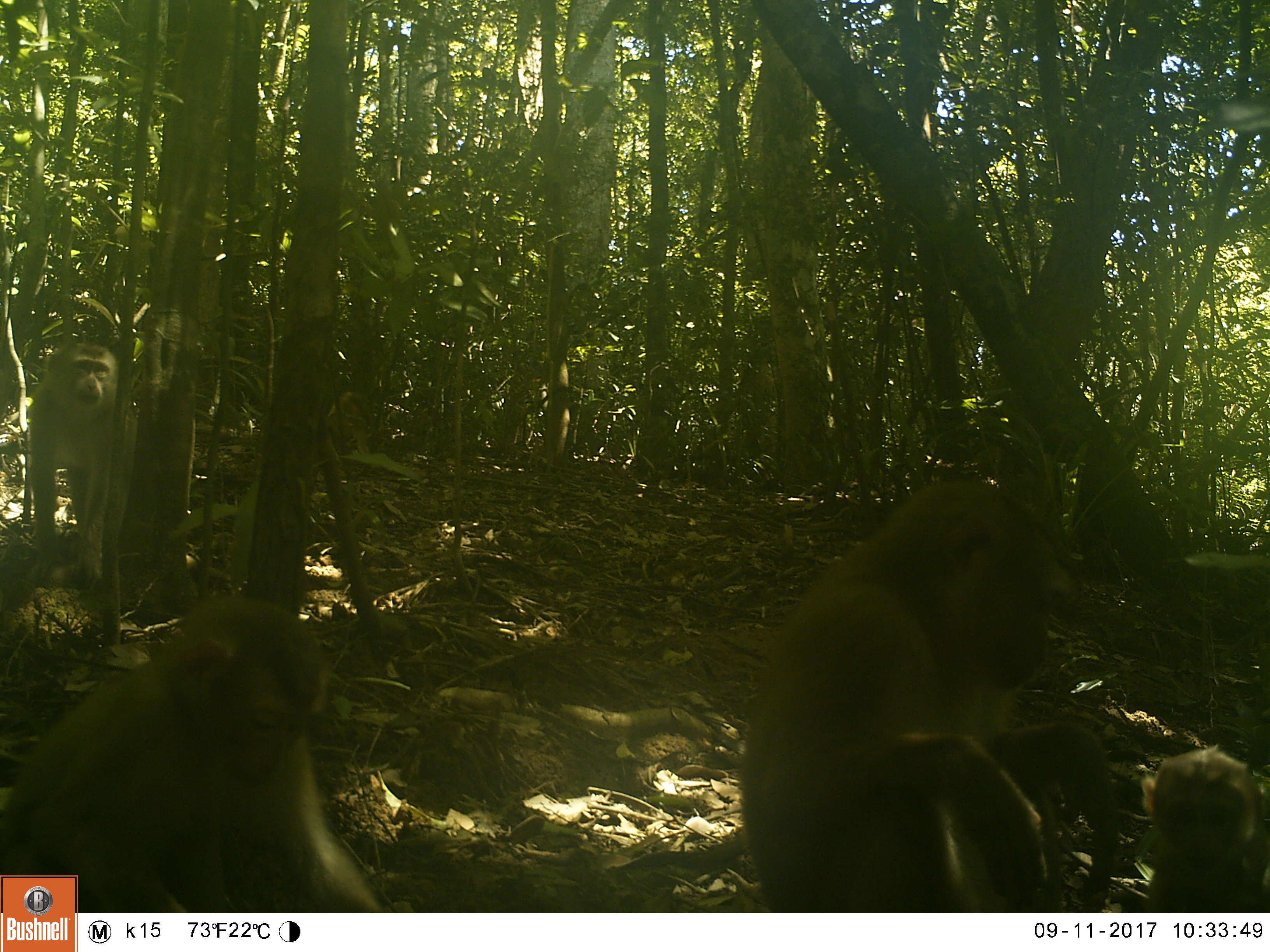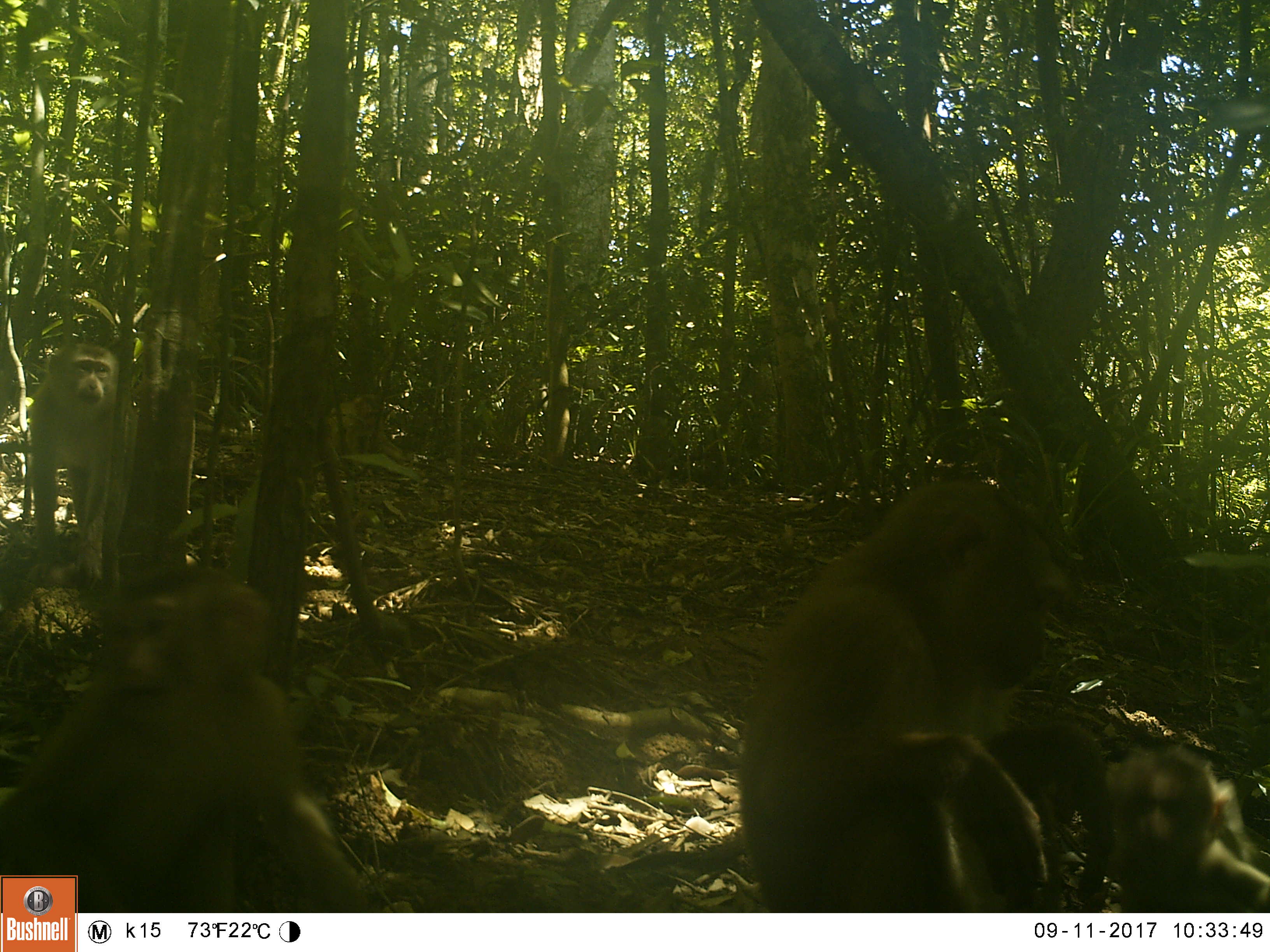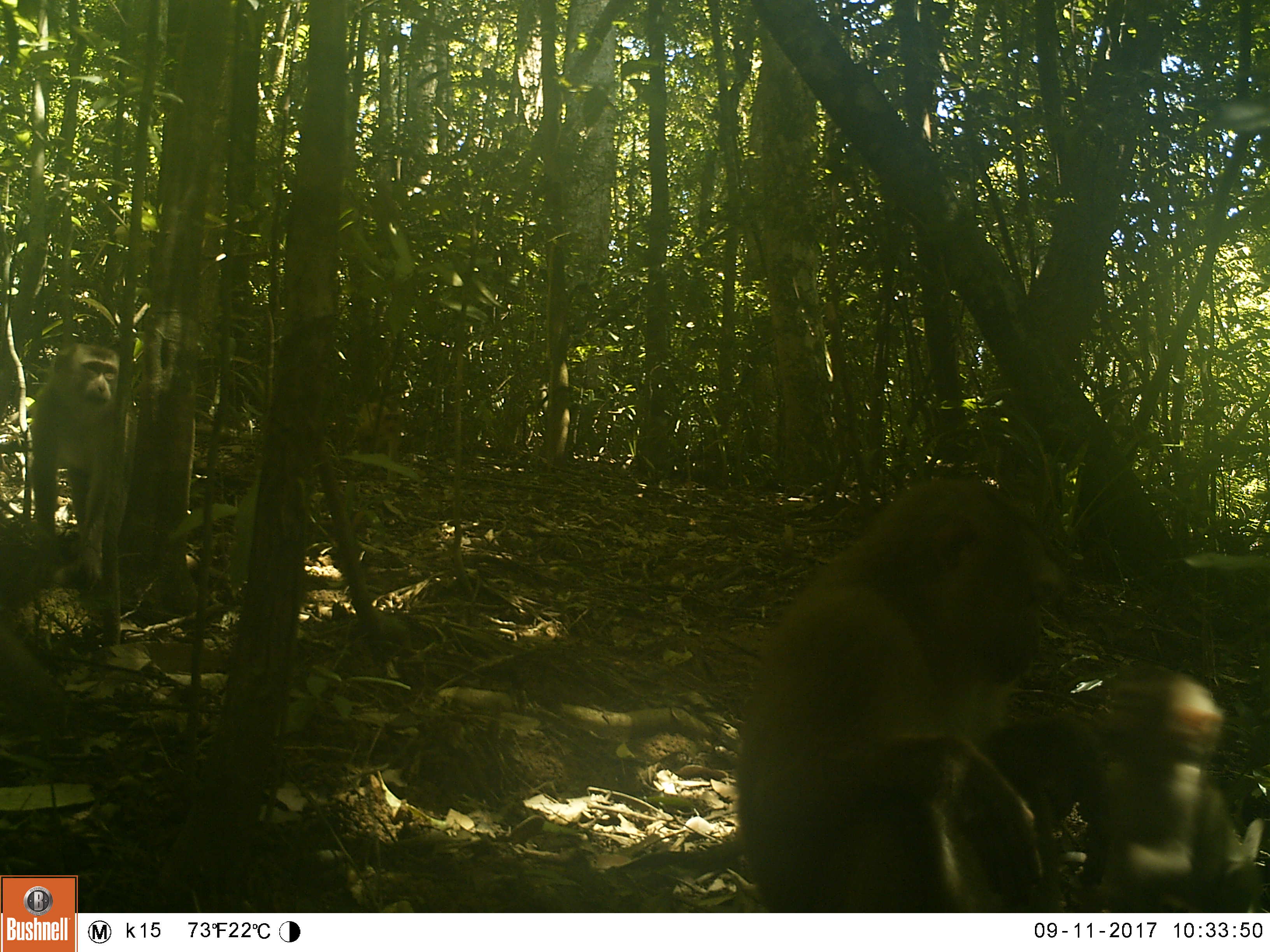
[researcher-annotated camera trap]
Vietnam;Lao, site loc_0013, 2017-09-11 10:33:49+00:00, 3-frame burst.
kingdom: Animalia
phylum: Chordata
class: Mammalia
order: Primates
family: Cercopithecidae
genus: Macaca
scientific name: Macaca nemestrina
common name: pig-tailed macaque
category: pig tailed macaque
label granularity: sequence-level